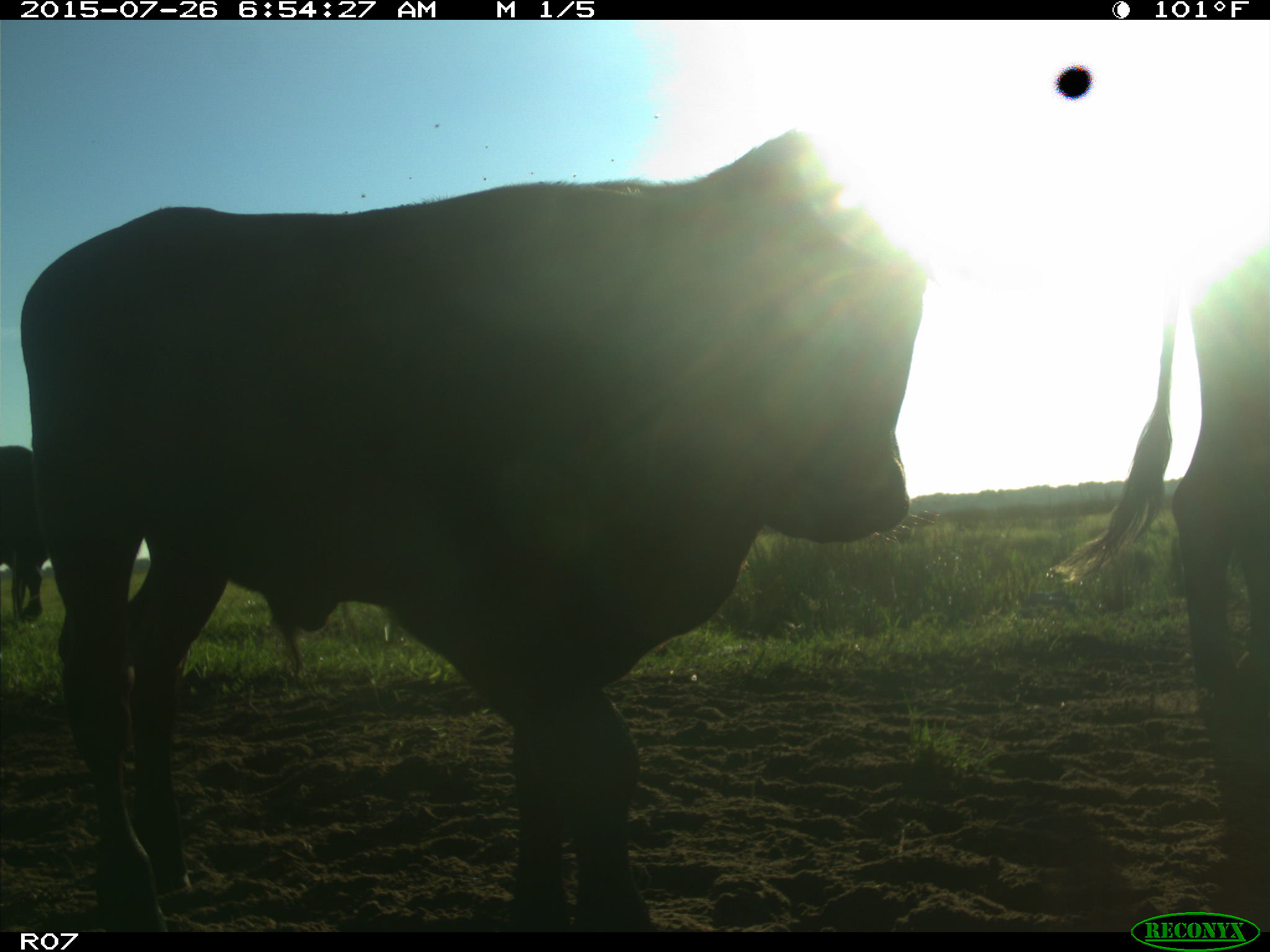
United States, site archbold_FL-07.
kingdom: Animalia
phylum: Chordata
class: Mammalia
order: Artiodactyla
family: Bovidae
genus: Bos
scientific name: Bos taurus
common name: domestic cow